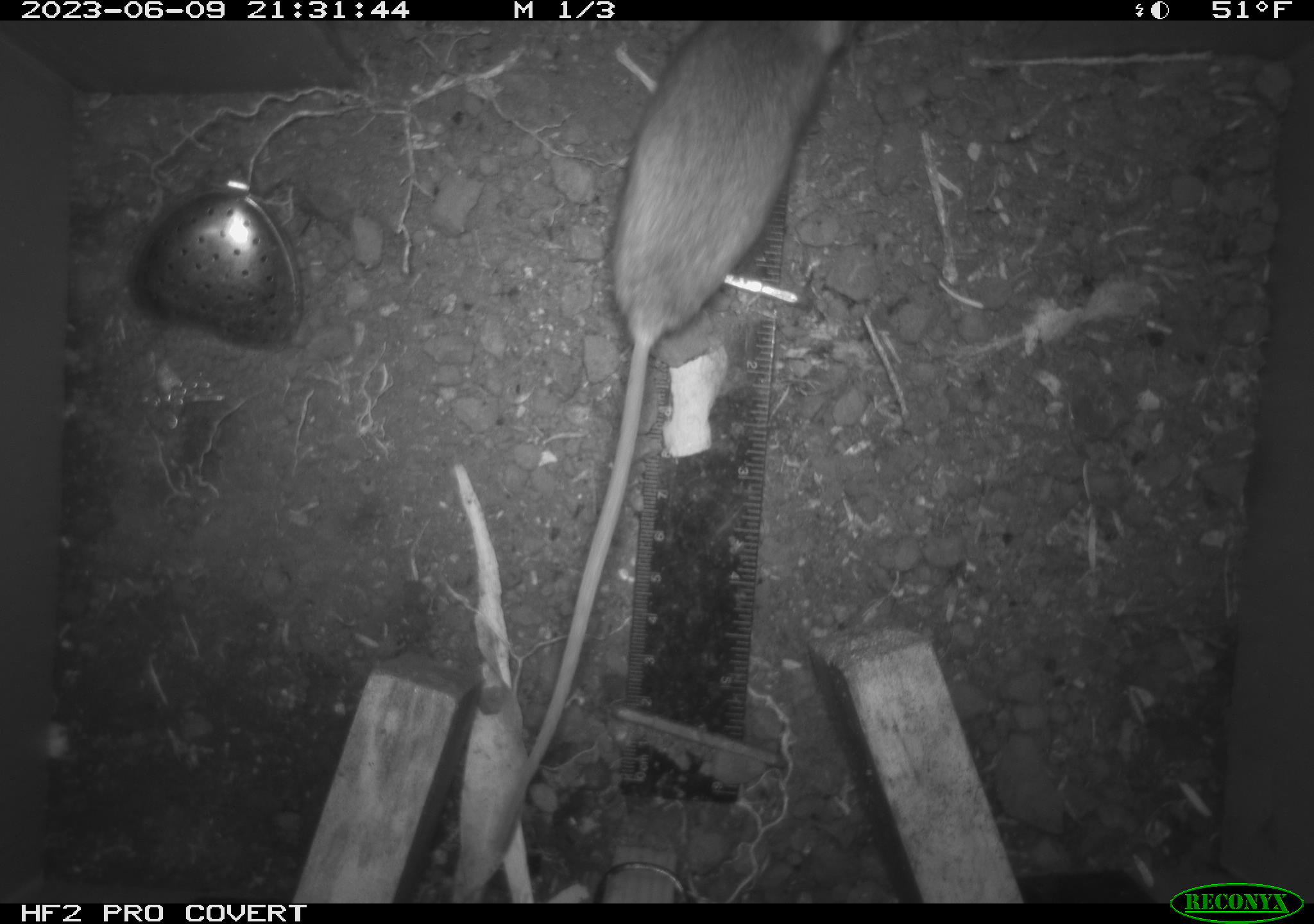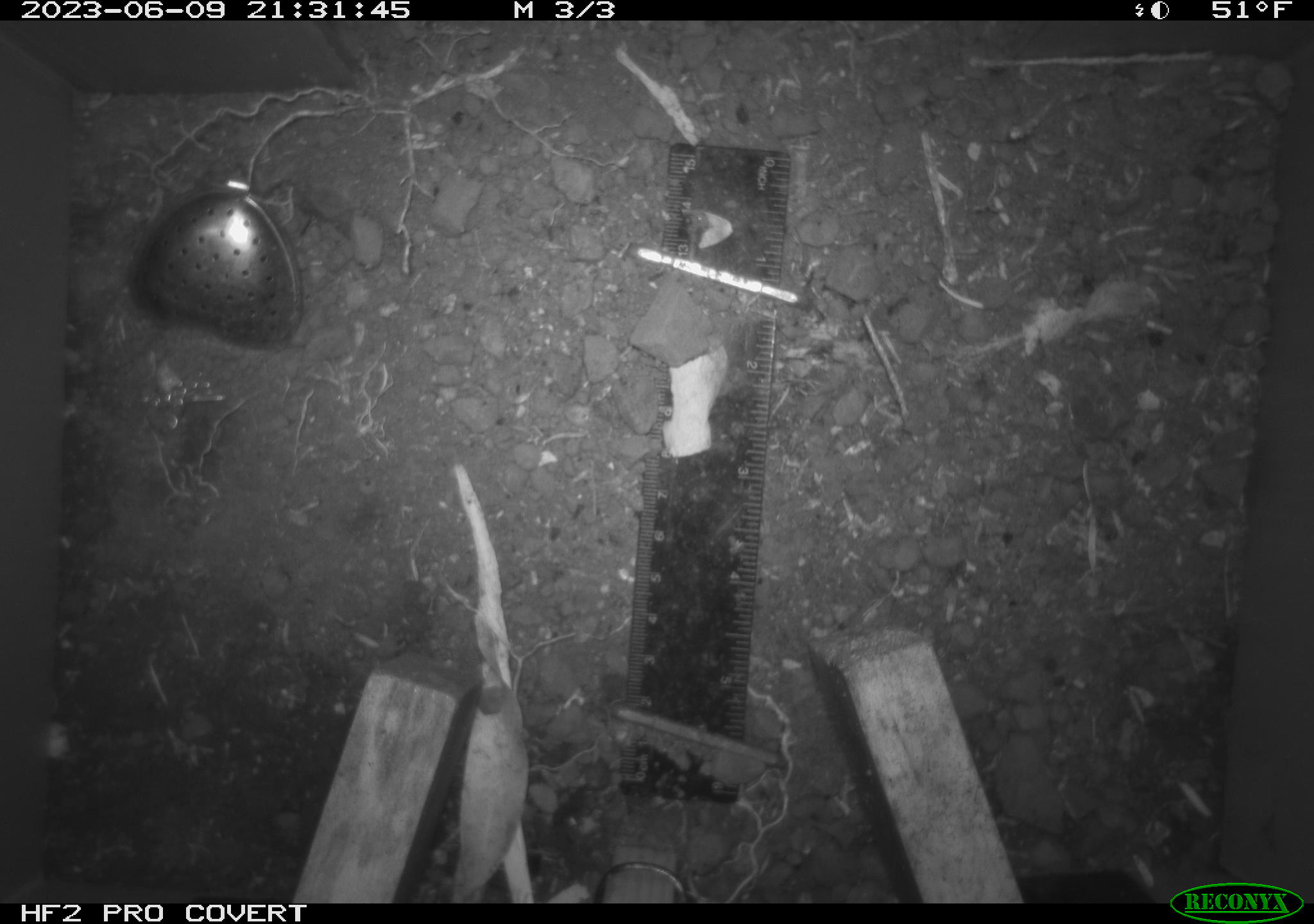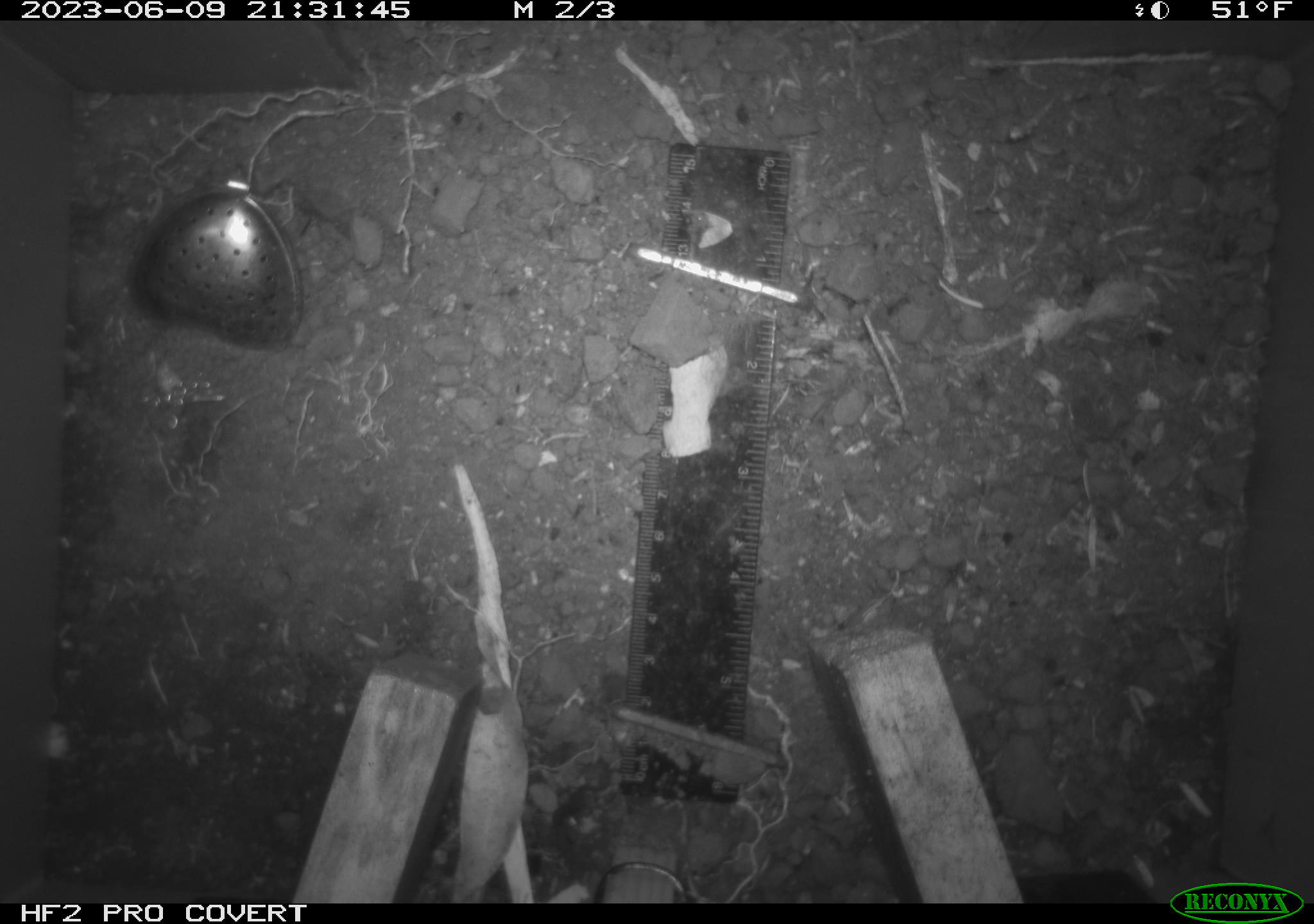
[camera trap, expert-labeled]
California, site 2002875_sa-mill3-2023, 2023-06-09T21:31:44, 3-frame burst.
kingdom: Animalia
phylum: Chordata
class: Mammalia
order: Rodentia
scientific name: Rodentia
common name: mouse species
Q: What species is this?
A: Mouse species (Rodentia).